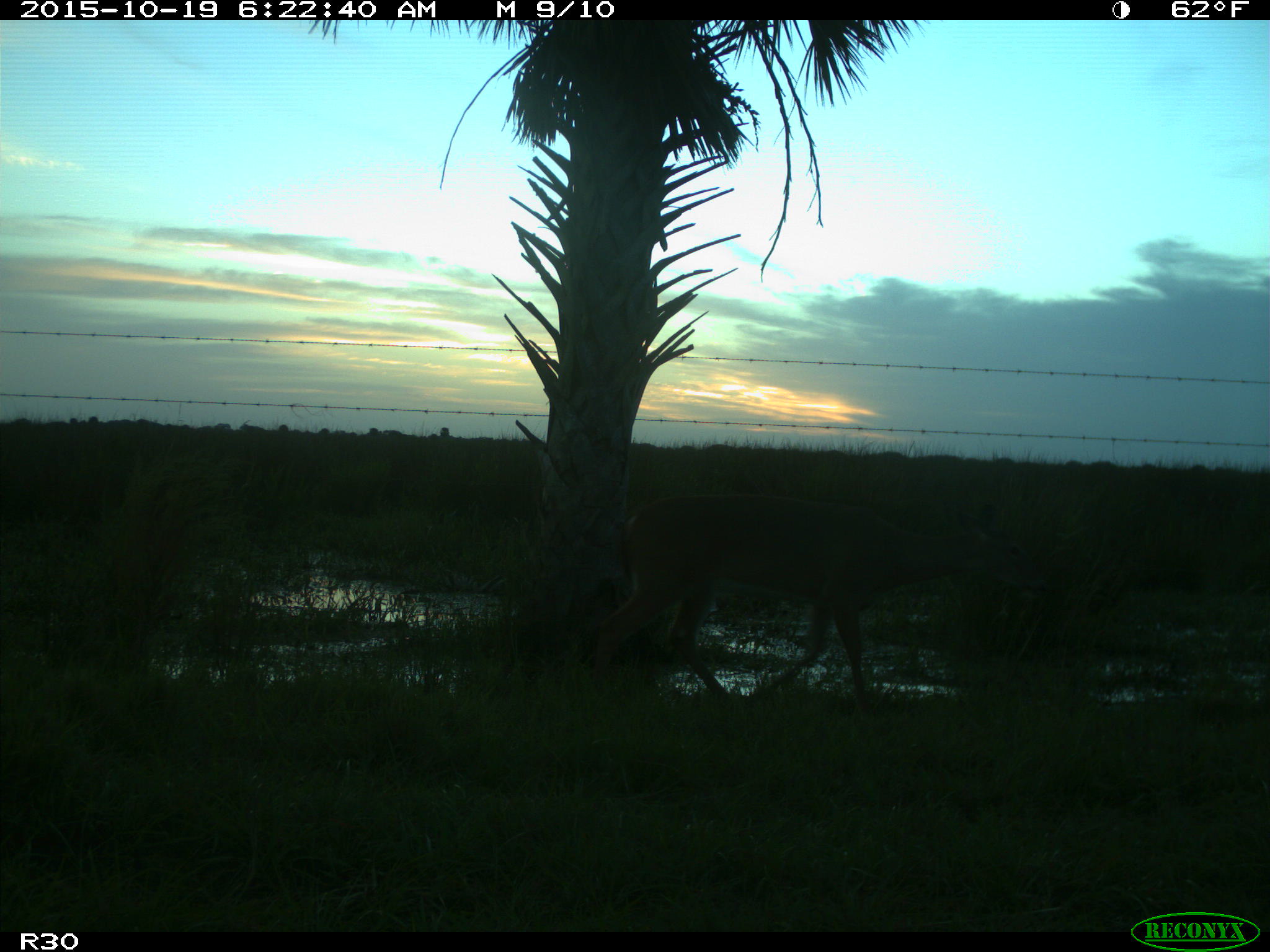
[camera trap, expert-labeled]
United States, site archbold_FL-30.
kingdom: Animalia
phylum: Chordata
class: Mammalia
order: Artiodactyla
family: Cervidae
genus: Odocoileus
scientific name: Odocoileus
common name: deer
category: unidentified deer